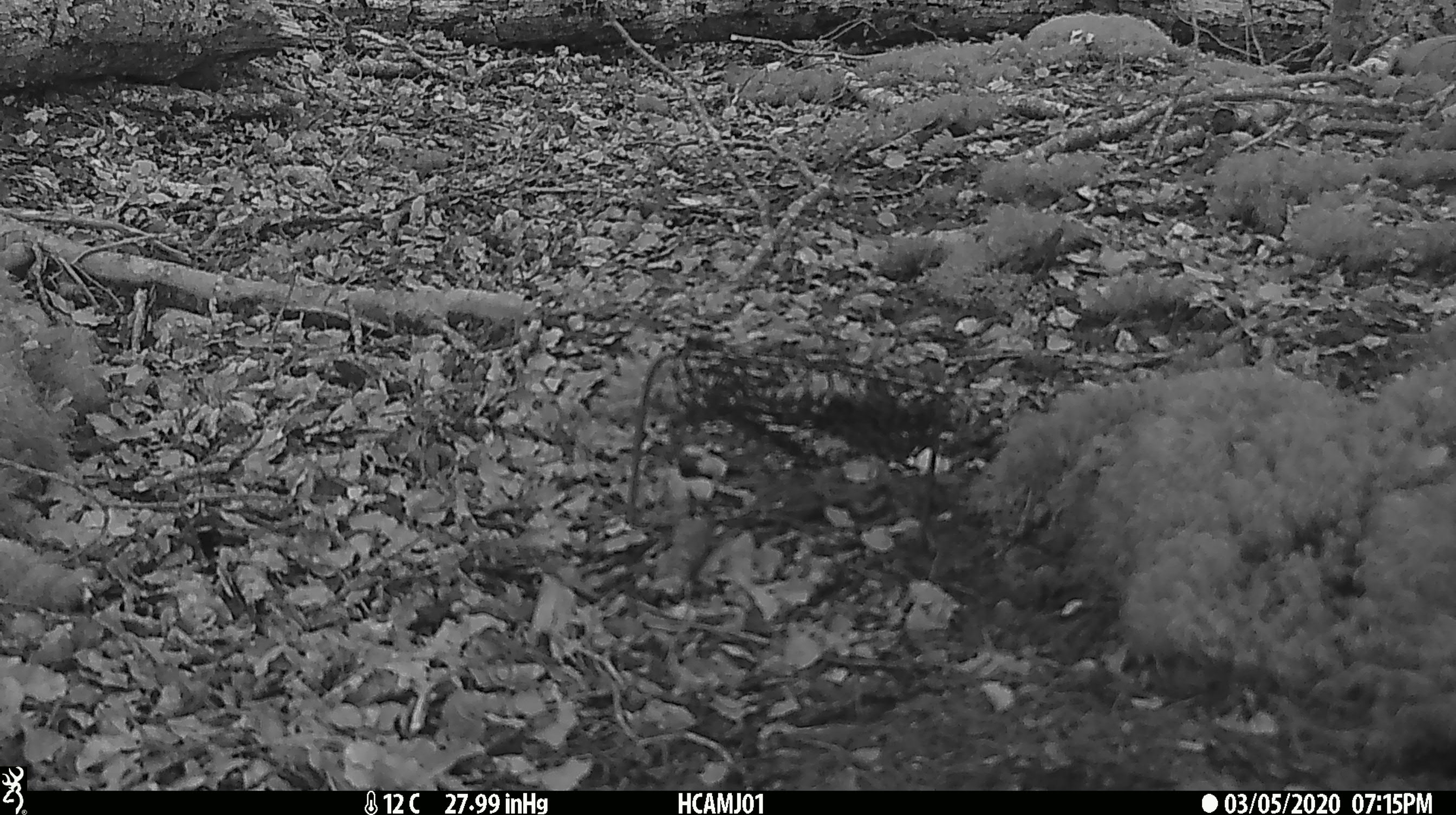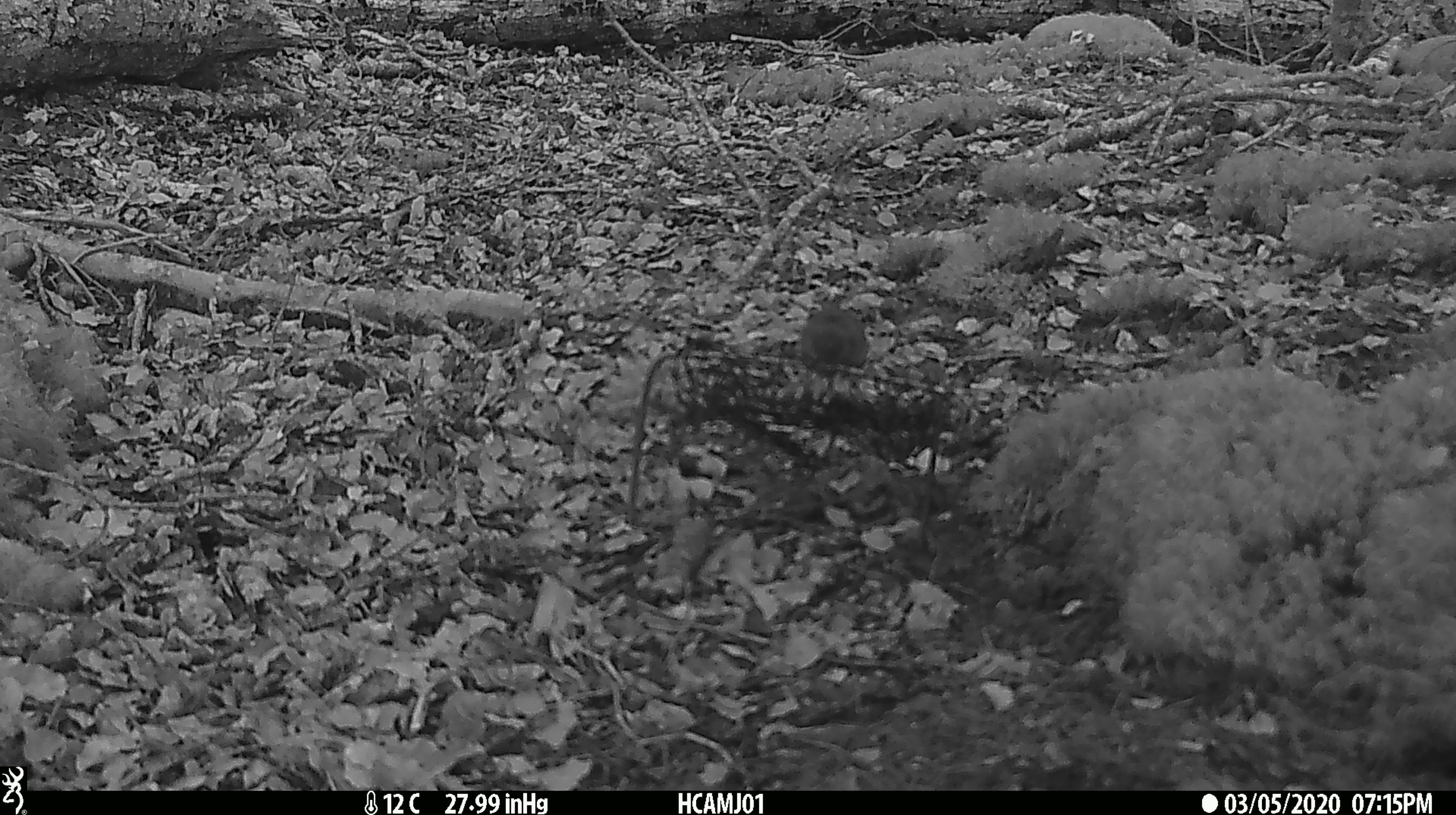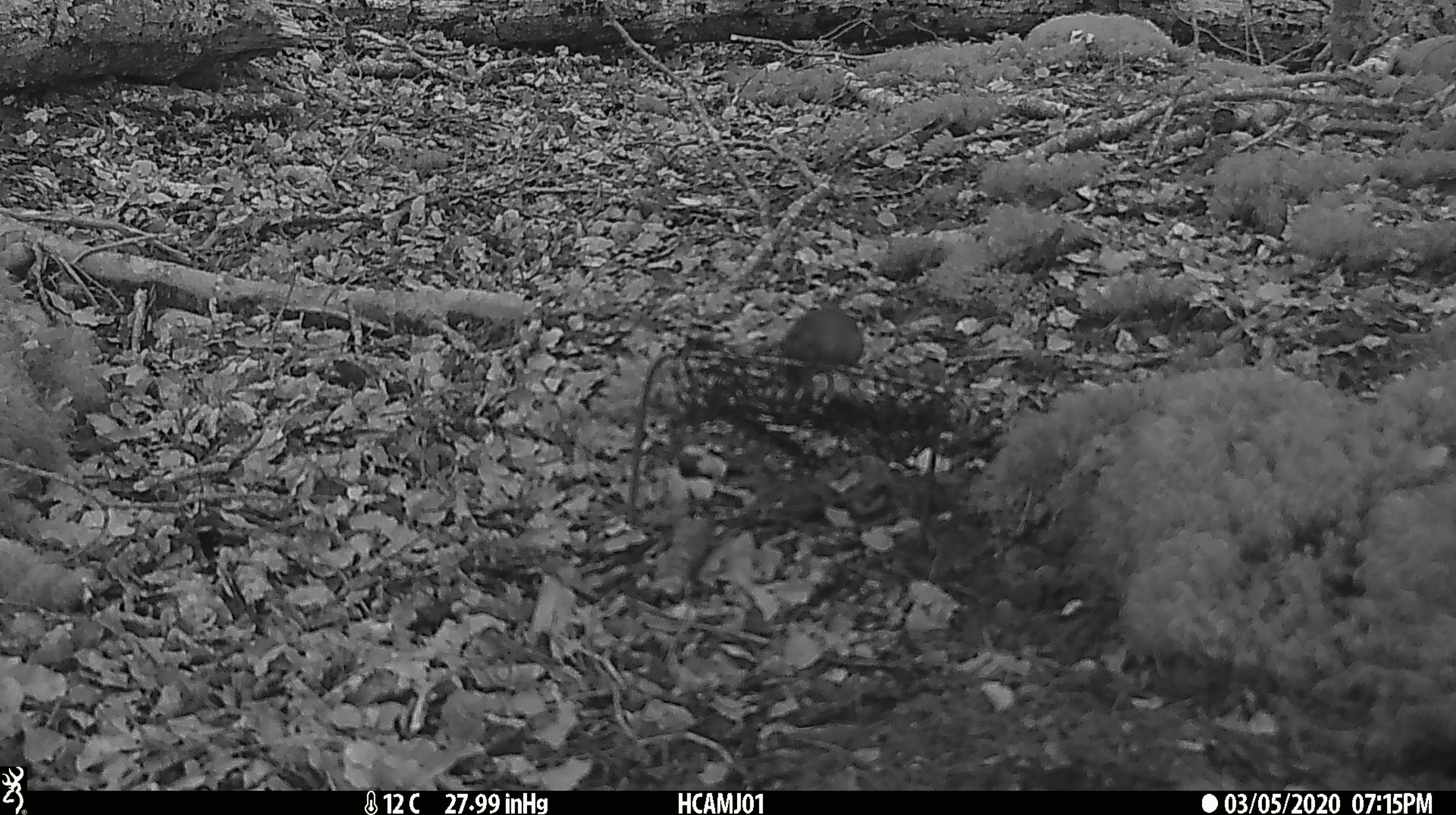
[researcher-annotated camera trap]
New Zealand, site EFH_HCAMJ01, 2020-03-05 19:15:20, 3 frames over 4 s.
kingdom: Animalia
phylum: Chordata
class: Mammalia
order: Rodentia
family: Muridae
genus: Mus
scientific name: Mus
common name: mouse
Mouse (Mus).